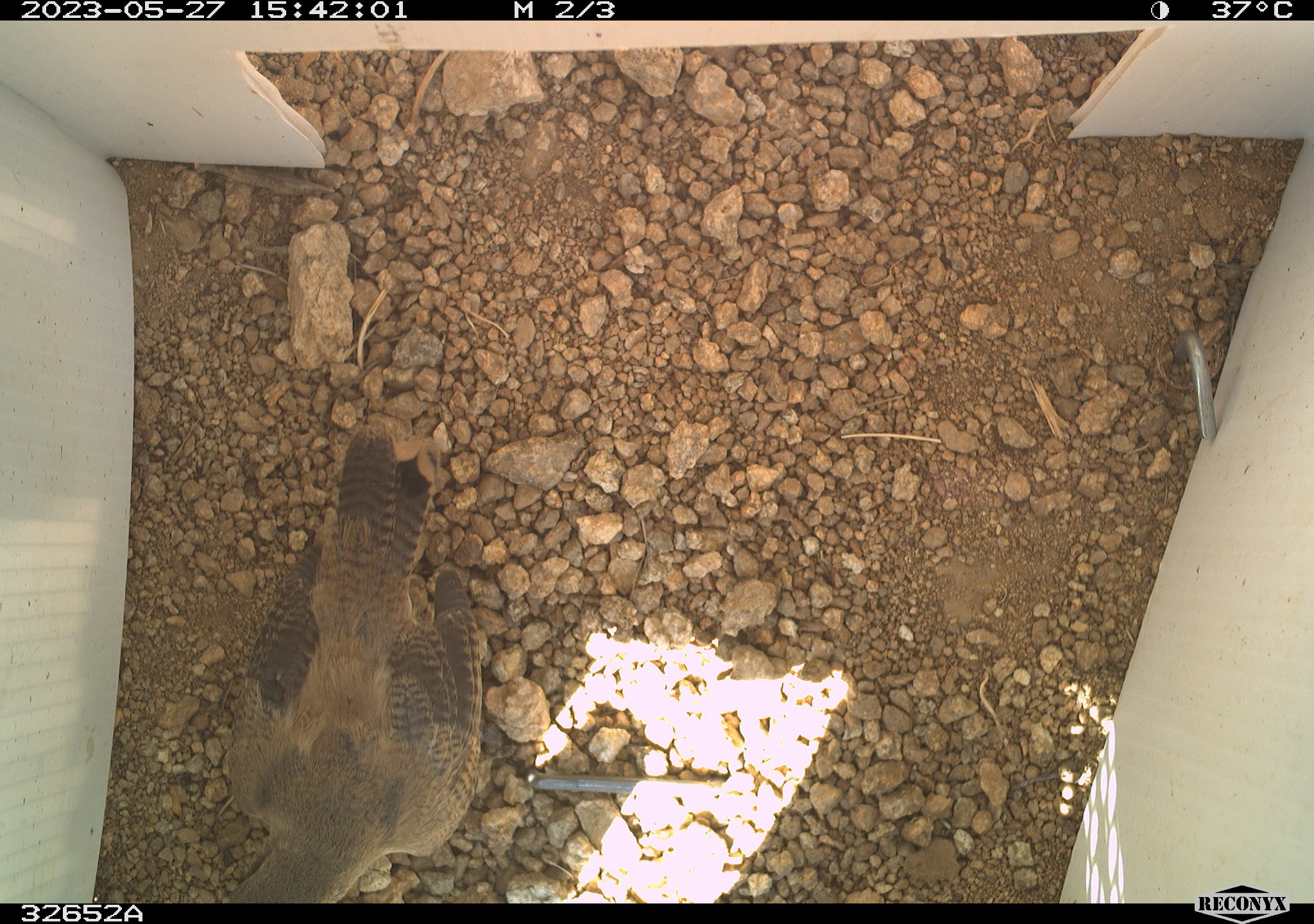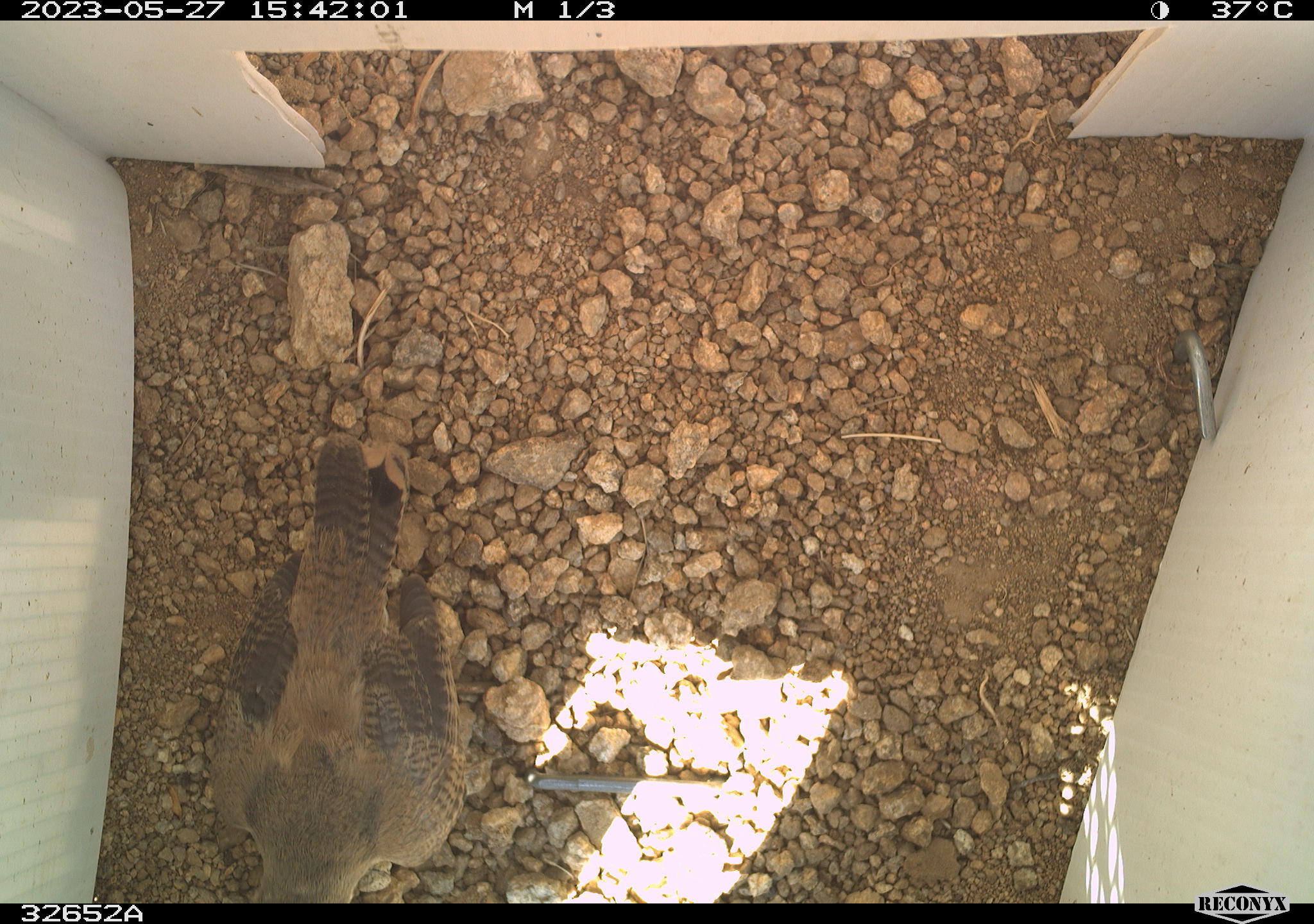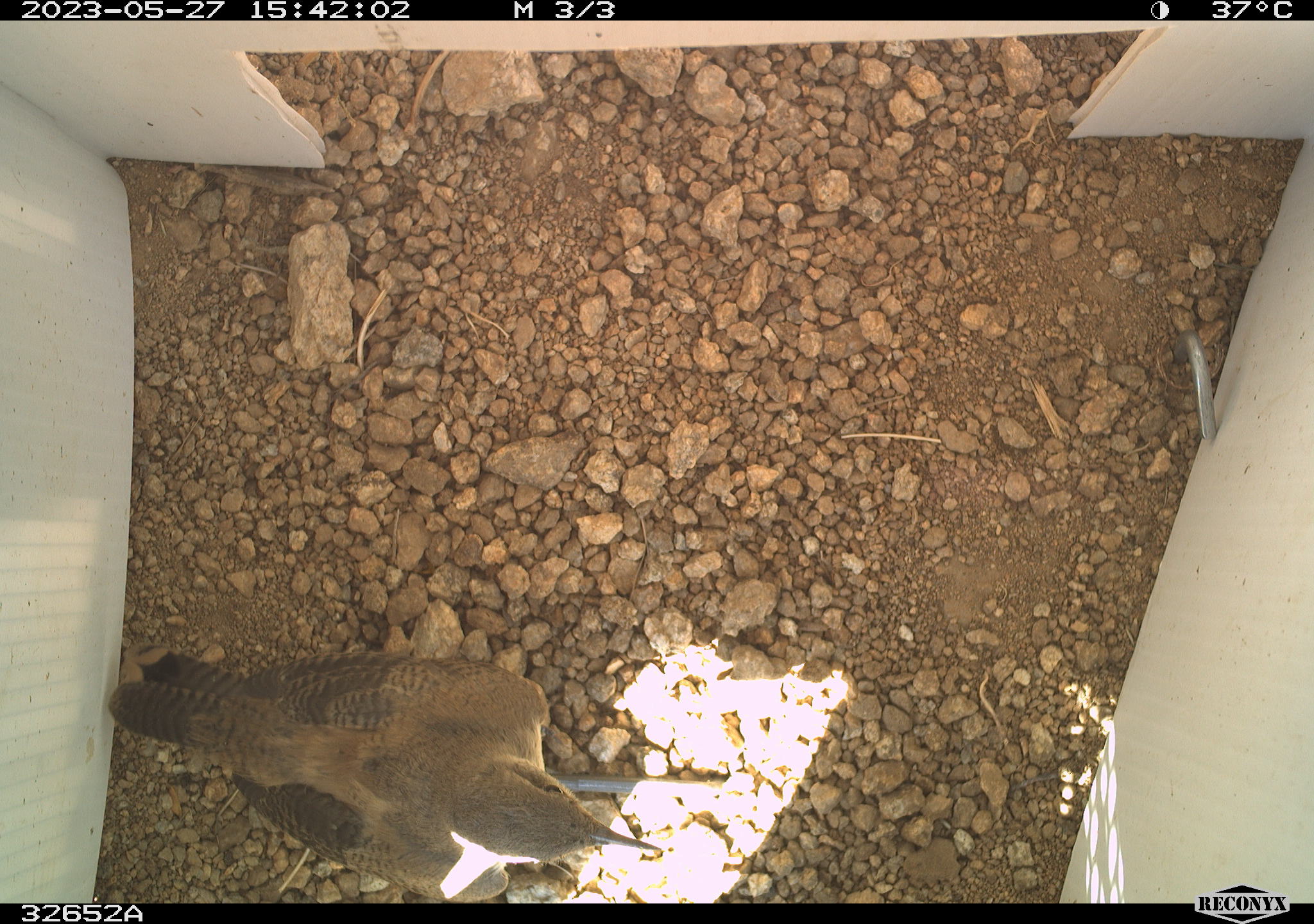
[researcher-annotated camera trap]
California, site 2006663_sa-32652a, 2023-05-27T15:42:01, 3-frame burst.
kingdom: Animalia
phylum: Chordata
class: Aves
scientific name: Aves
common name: bird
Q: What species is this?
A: Bird (Aves).